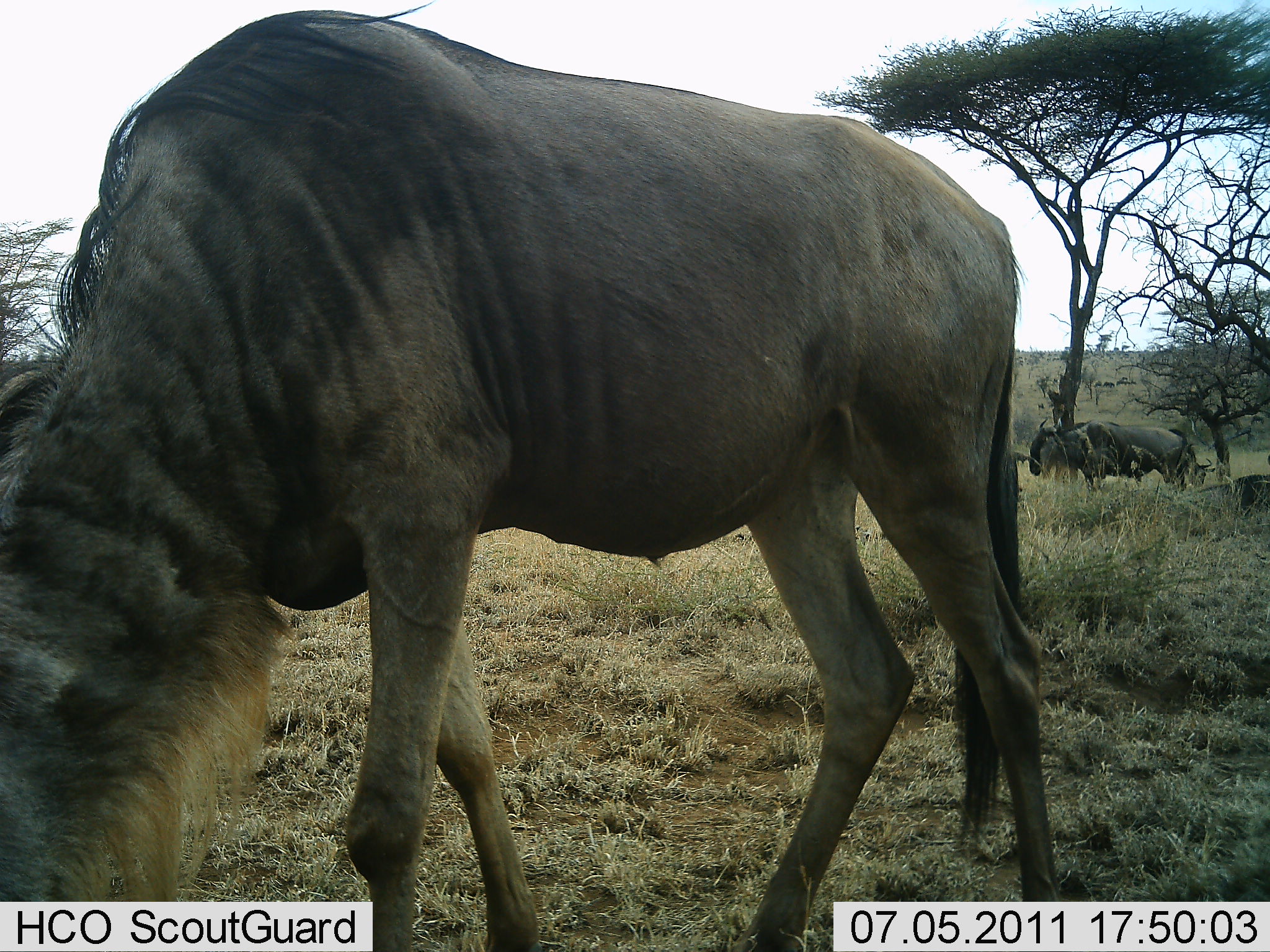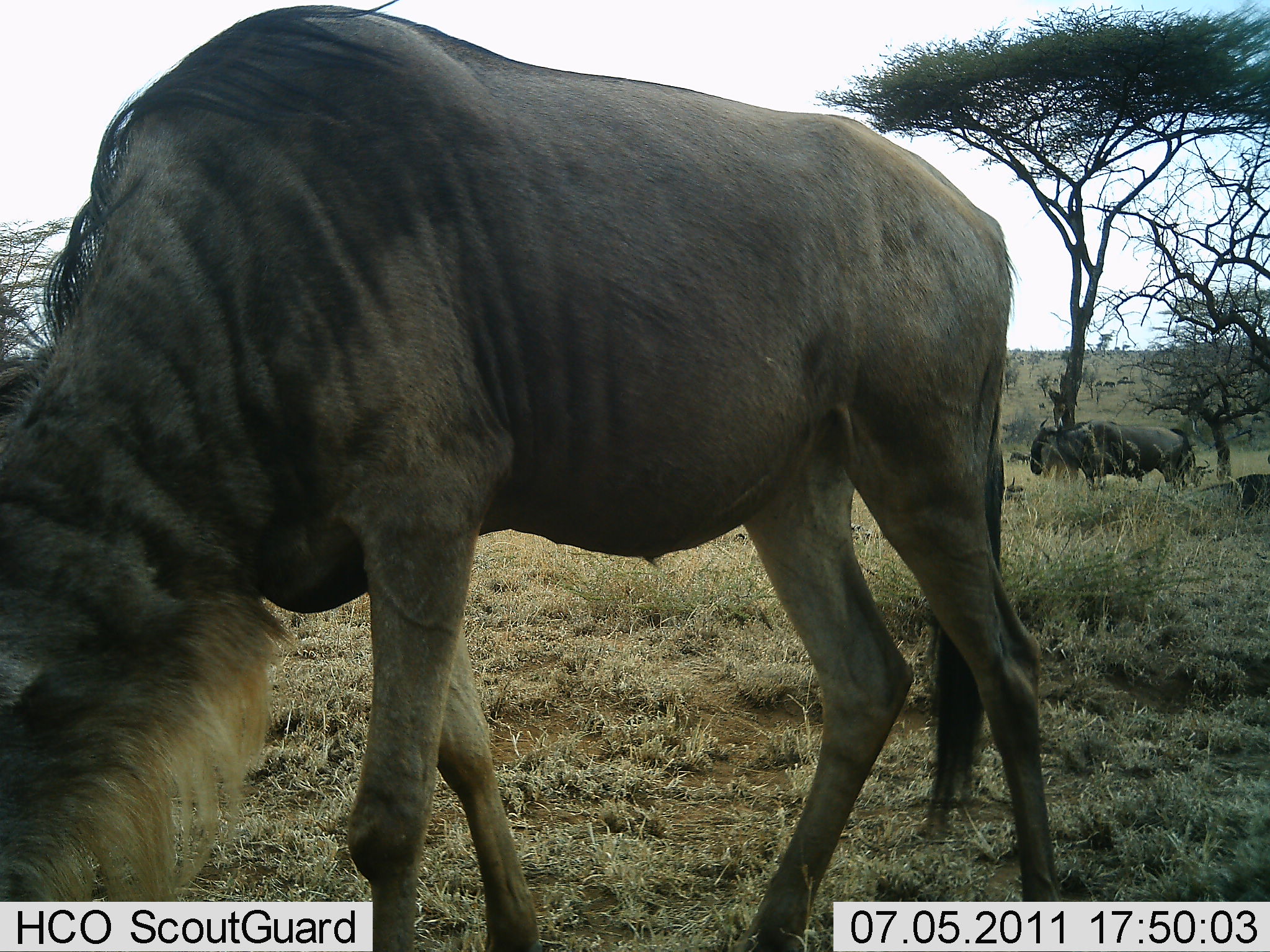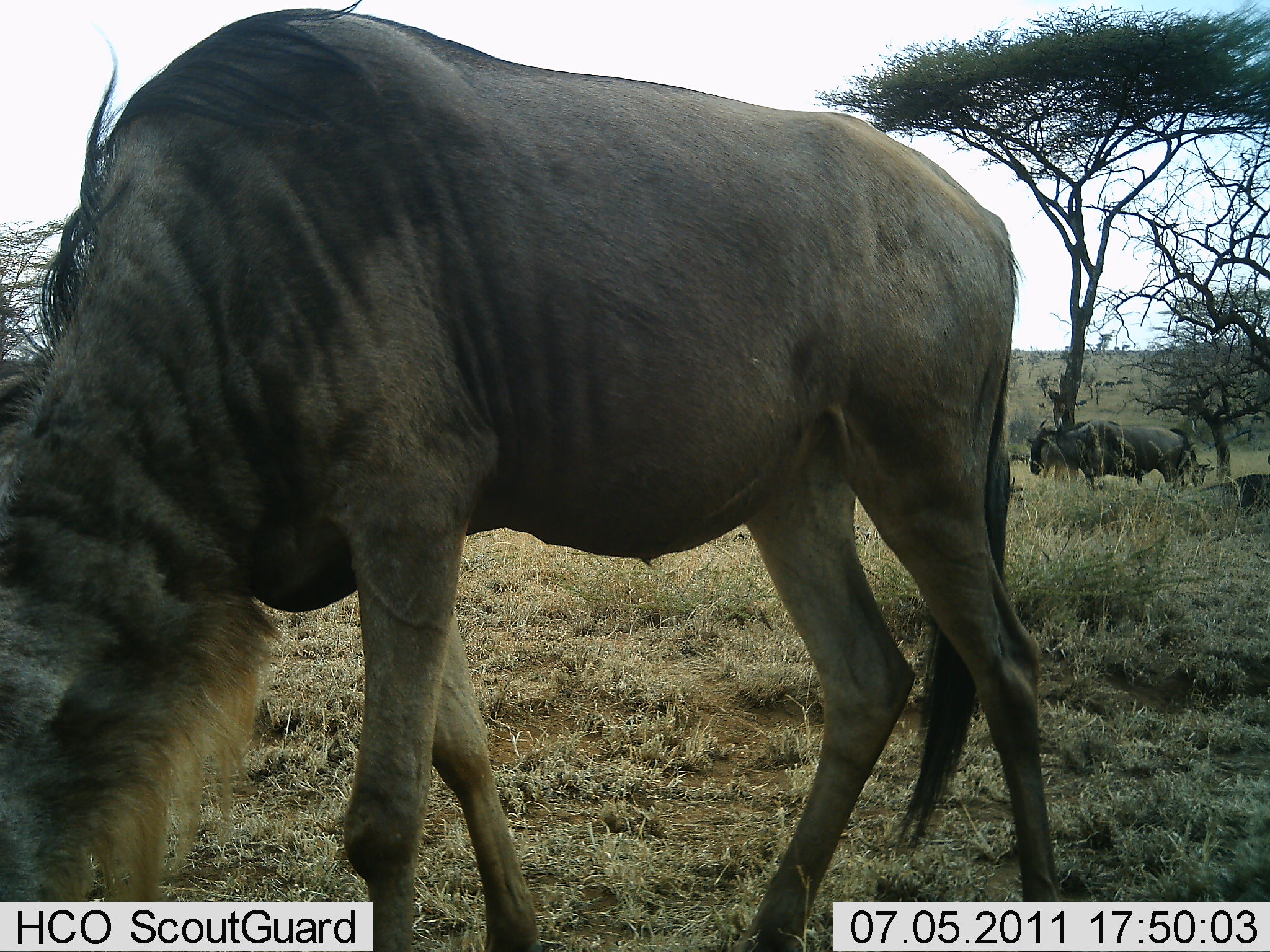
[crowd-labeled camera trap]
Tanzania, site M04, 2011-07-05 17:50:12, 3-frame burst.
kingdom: Animalia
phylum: Chordata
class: Mammalia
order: Artiodactyla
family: Bovidae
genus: Connochaetes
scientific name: Connochaetes taurinus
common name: blue wildebeest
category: wildebeest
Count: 2.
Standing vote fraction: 42%.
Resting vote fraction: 17%.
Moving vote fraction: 8%.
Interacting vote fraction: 0%.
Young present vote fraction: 0%.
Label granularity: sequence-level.